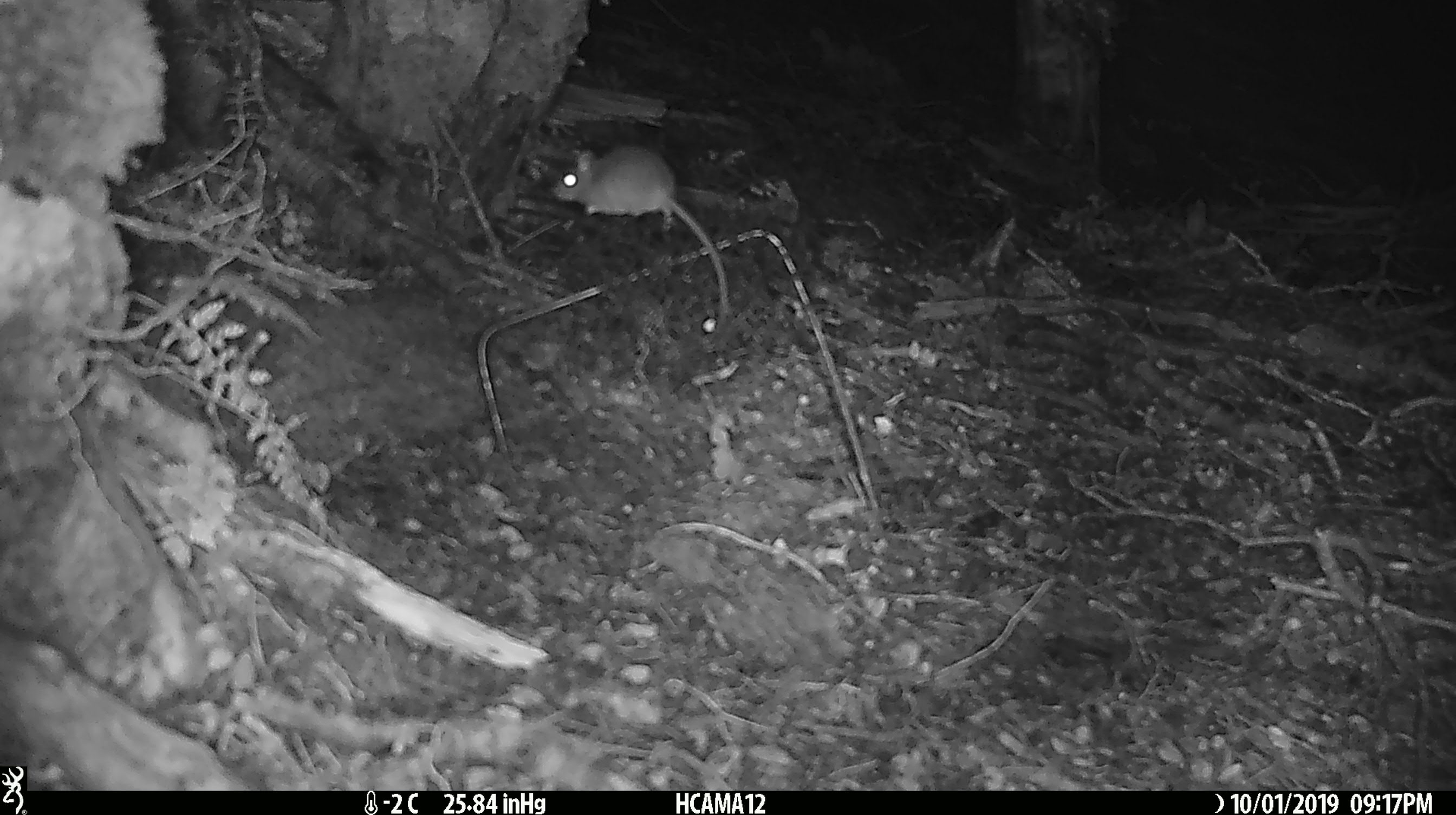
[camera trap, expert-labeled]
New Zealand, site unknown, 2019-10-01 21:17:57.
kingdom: Animalia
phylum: Chordata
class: Mammalia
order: Rodentia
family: Muridae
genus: Mus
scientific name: Mus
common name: mouse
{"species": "mouse (Mus)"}